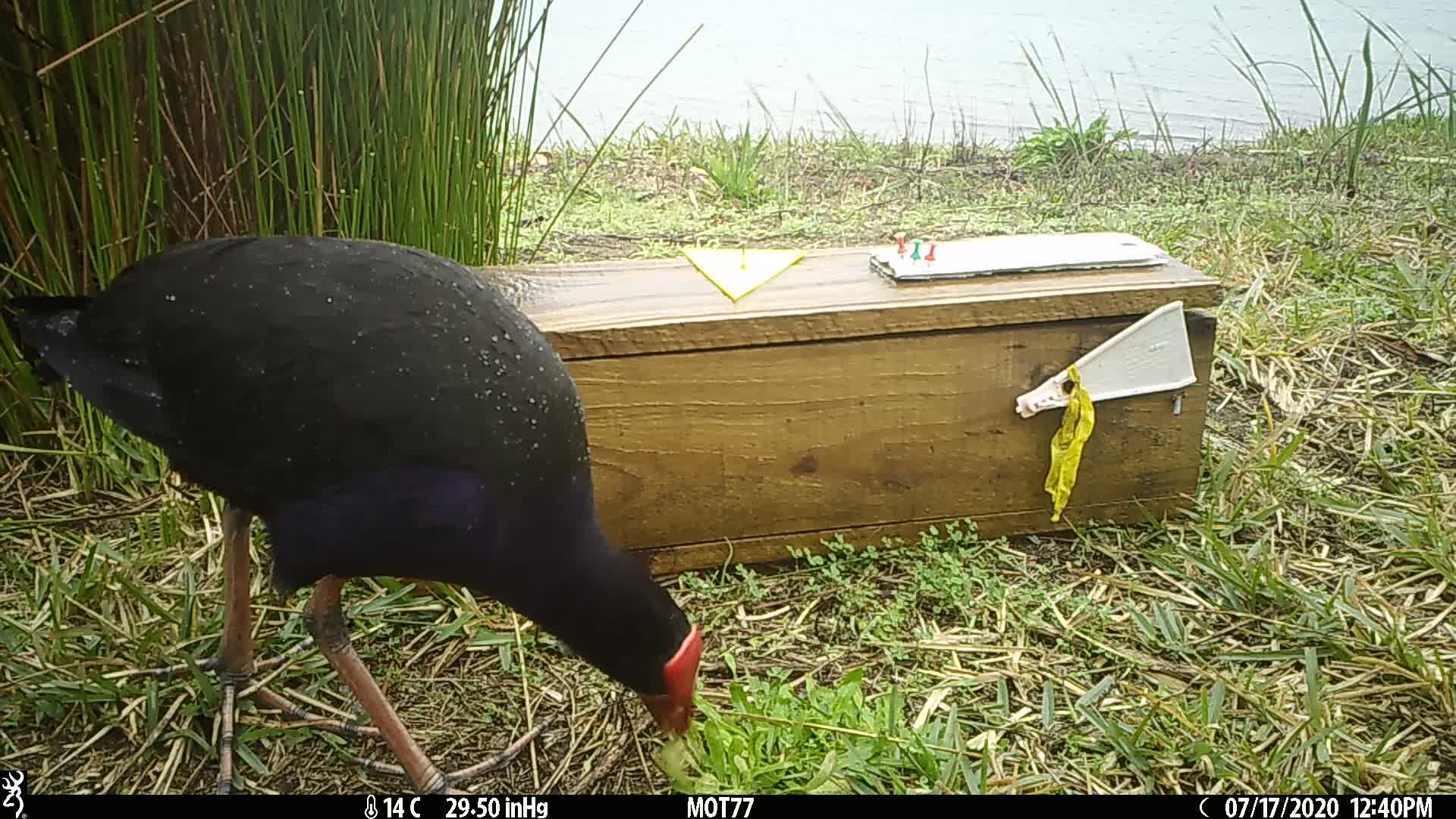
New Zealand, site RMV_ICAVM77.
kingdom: Animalia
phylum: Chordata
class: Aves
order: Gruiformes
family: Rallidae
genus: Porphyrio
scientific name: Porphyrio melanotus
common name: australasian swamphen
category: pukeko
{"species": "pukeko (australasian swamphen) (Porphyrio melanotus)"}